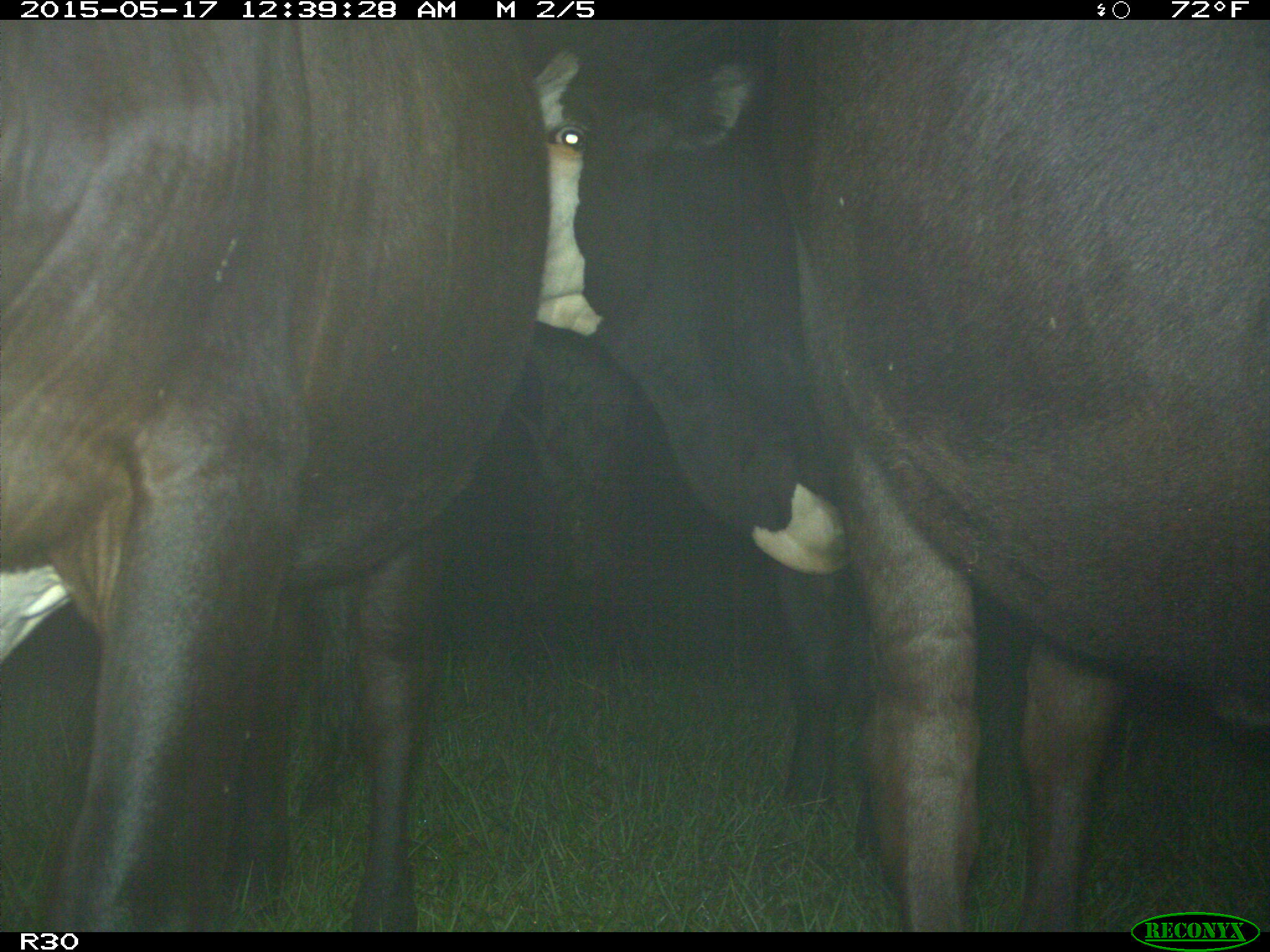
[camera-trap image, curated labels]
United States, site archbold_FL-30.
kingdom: Animalia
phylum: Chordata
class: Mammalia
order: Artiodactyla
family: Bovidae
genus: Bos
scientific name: Bos taurus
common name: domestic cow